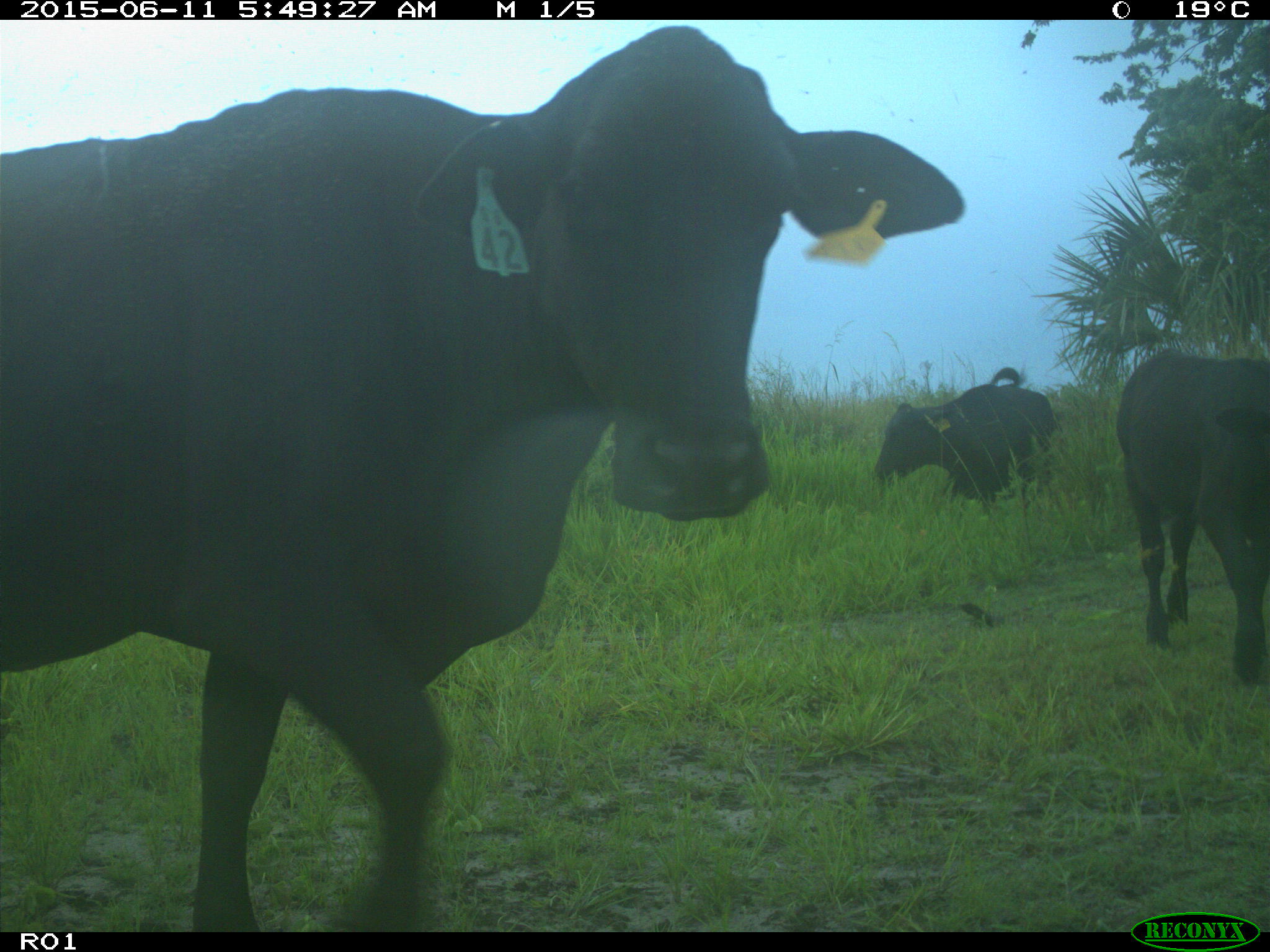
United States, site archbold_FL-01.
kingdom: Animalia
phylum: Chordata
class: Mammalia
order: Artiodactyla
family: Bovidae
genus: Bos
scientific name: Bos taurus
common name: domestic cow